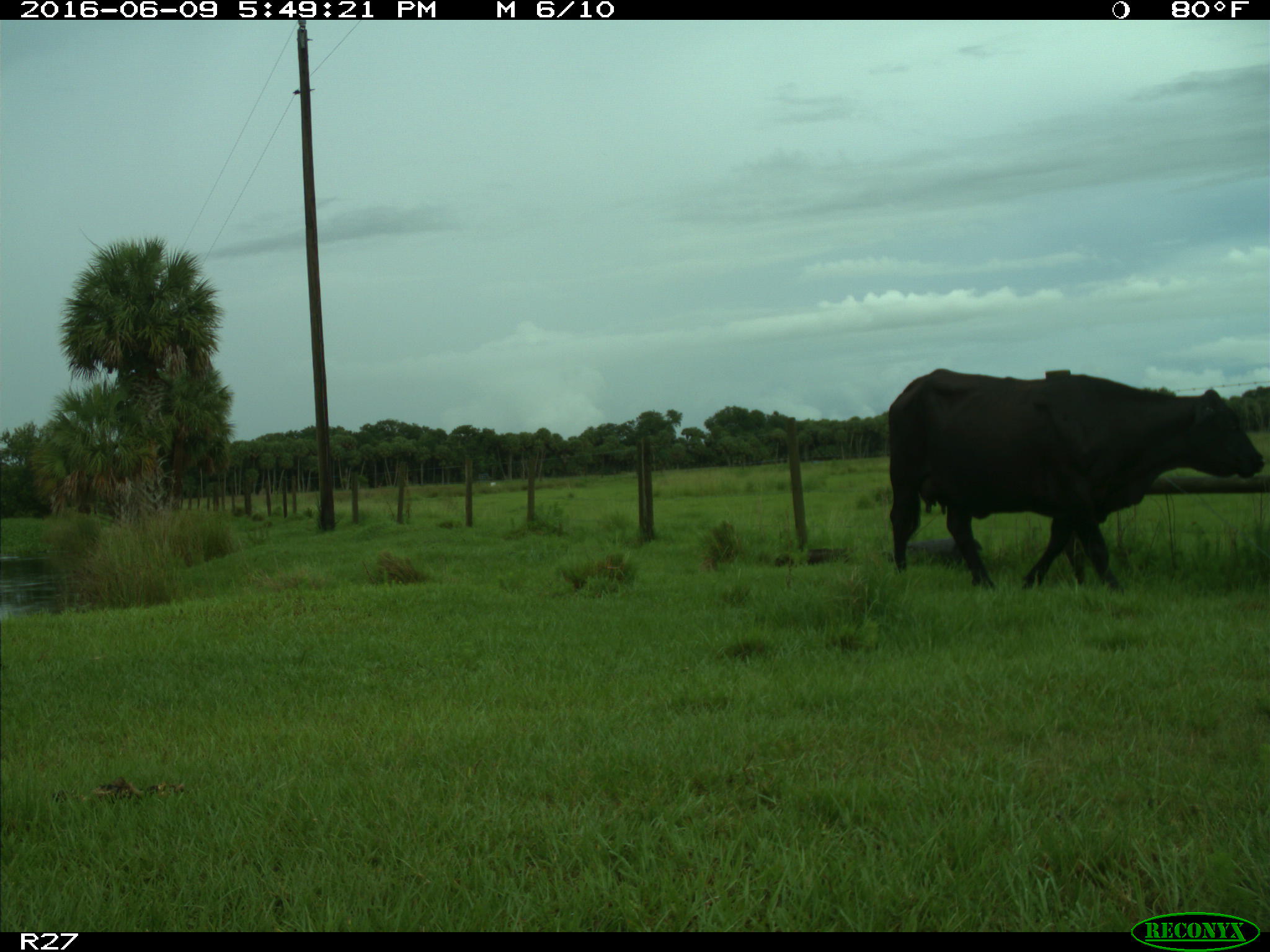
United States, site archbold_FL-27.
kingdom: Animalia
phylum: Chordata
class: Mammalia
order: Artiodactyla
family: Bovidae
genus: Bos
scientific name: Bos taurus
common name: domestic cow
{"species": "Bos taurus (domestic cow)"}